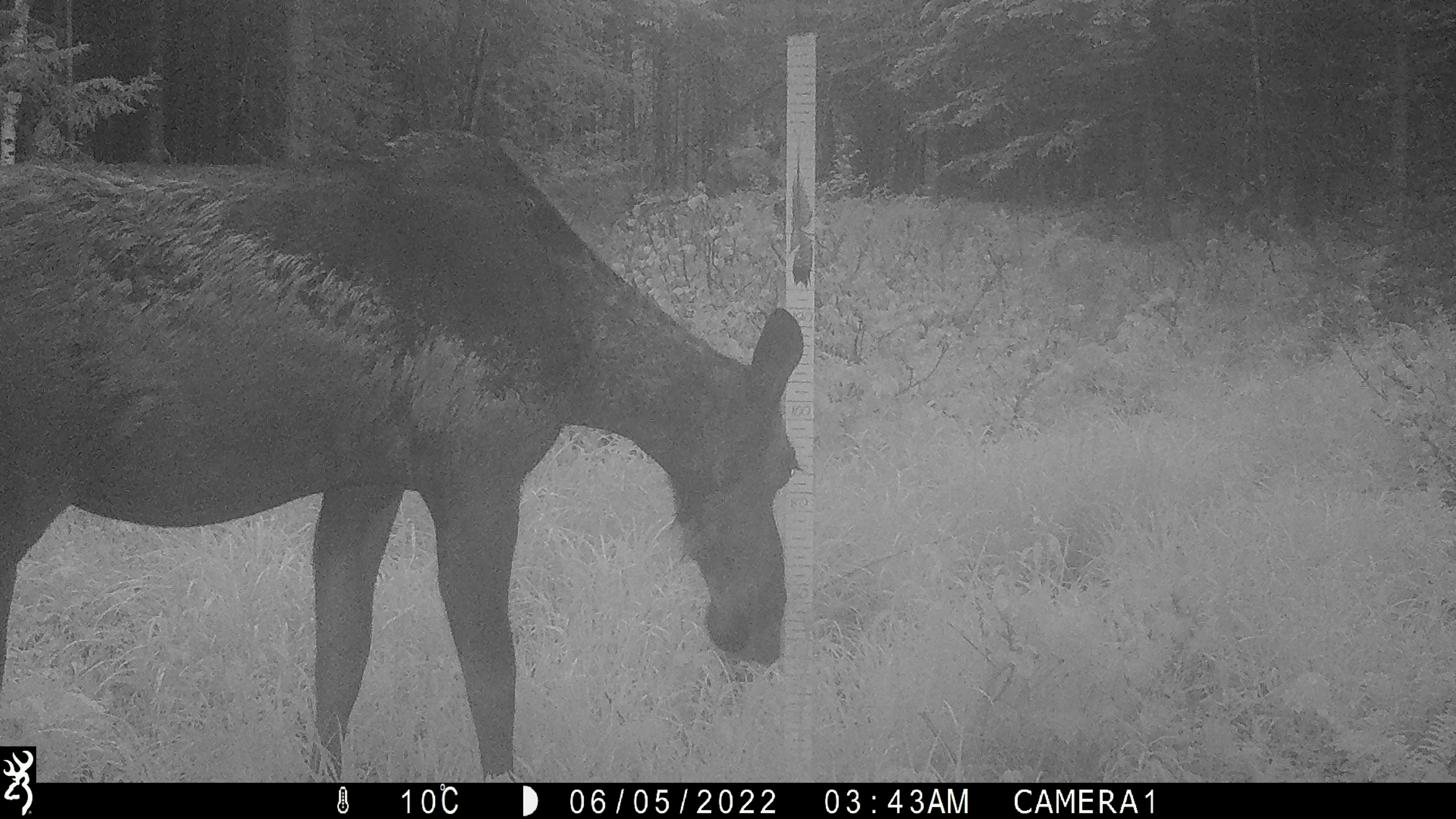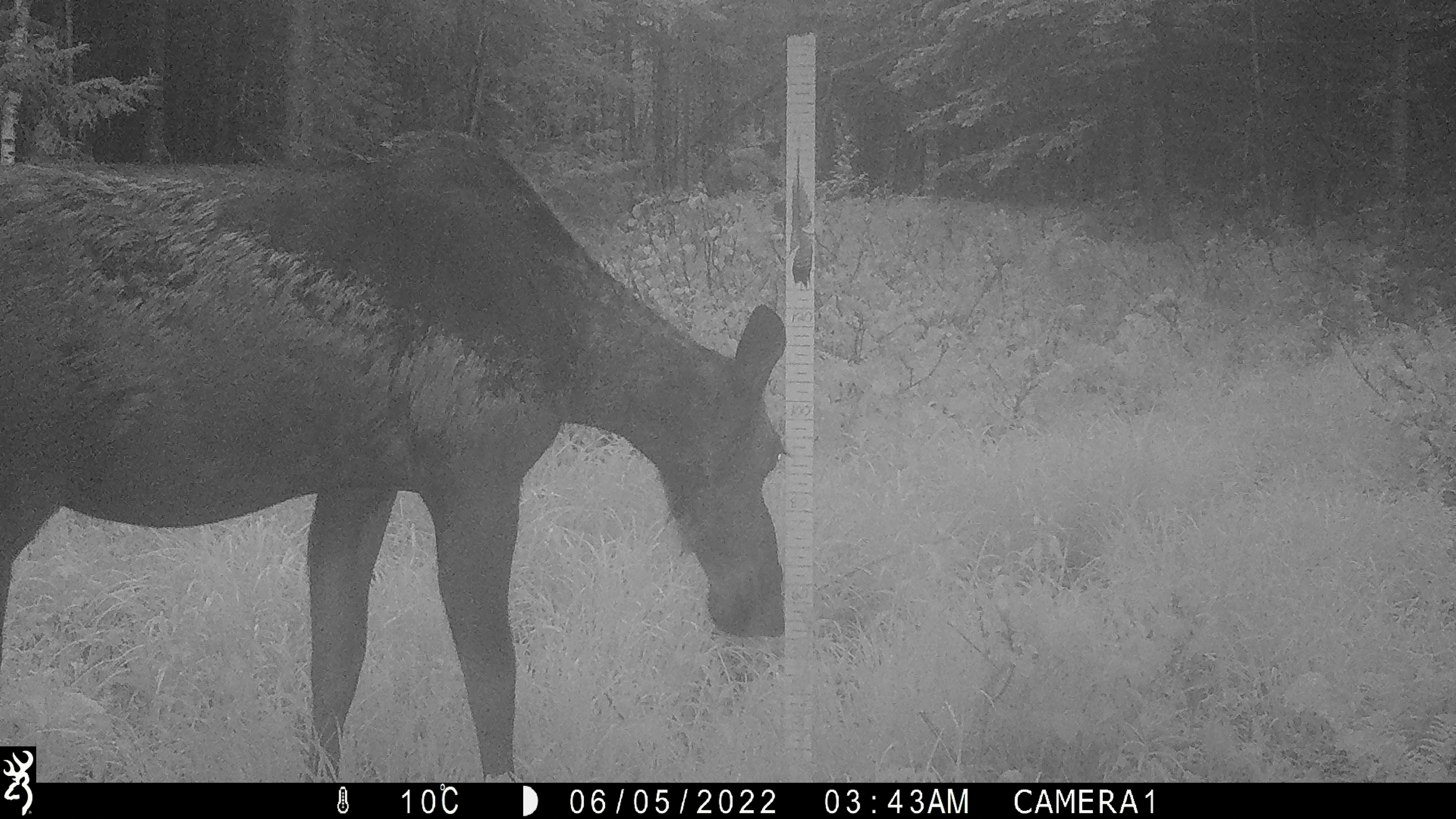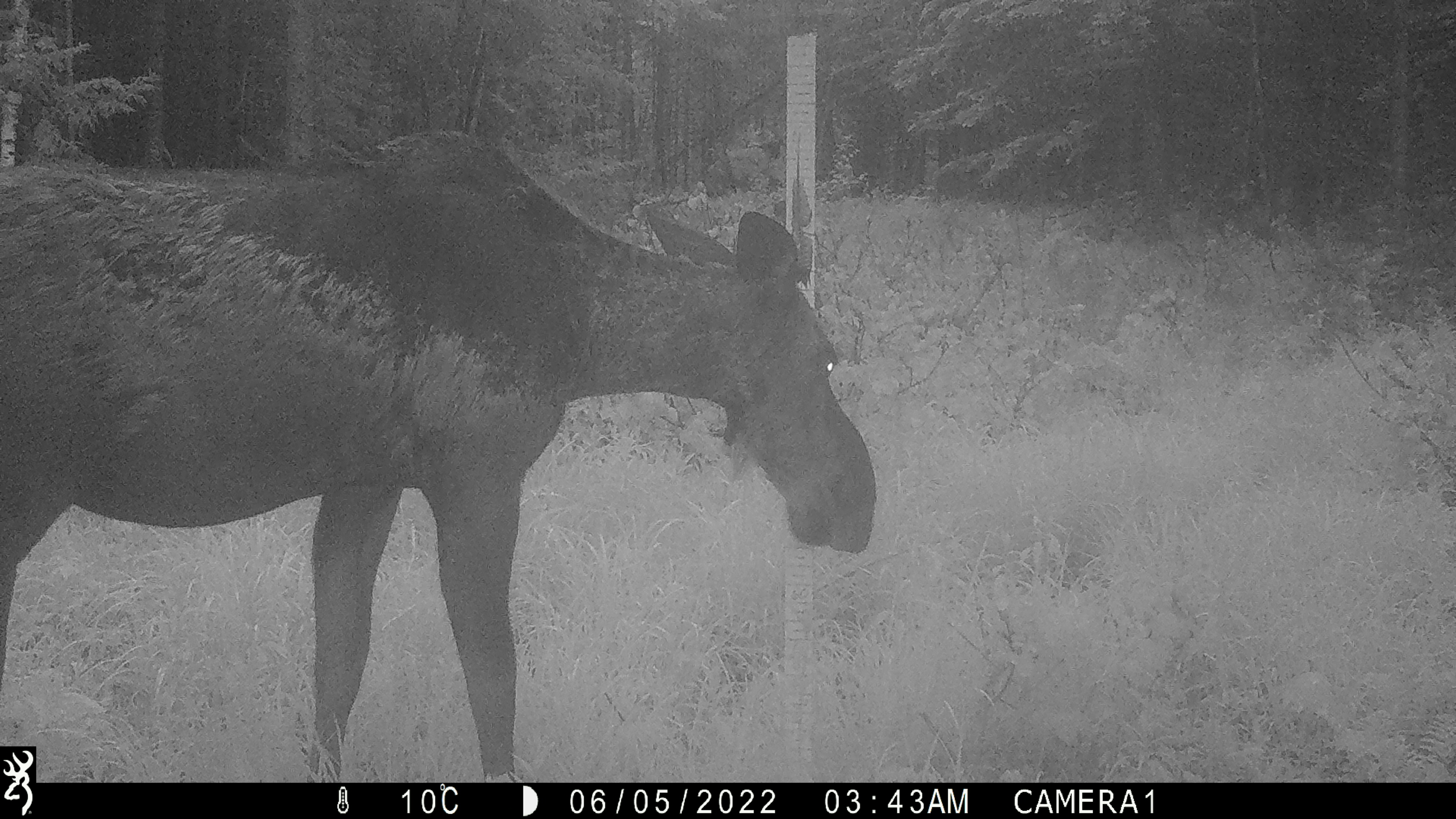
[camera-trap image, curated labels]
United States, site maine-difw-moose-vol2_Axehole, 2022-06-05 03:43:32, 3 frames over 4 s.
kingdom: Animalia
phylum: Chordata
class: Mammalia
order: Artiodactyla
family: Cervidae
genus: Alces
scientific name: Alces alces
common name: moose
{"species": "moose (Alces alces)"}